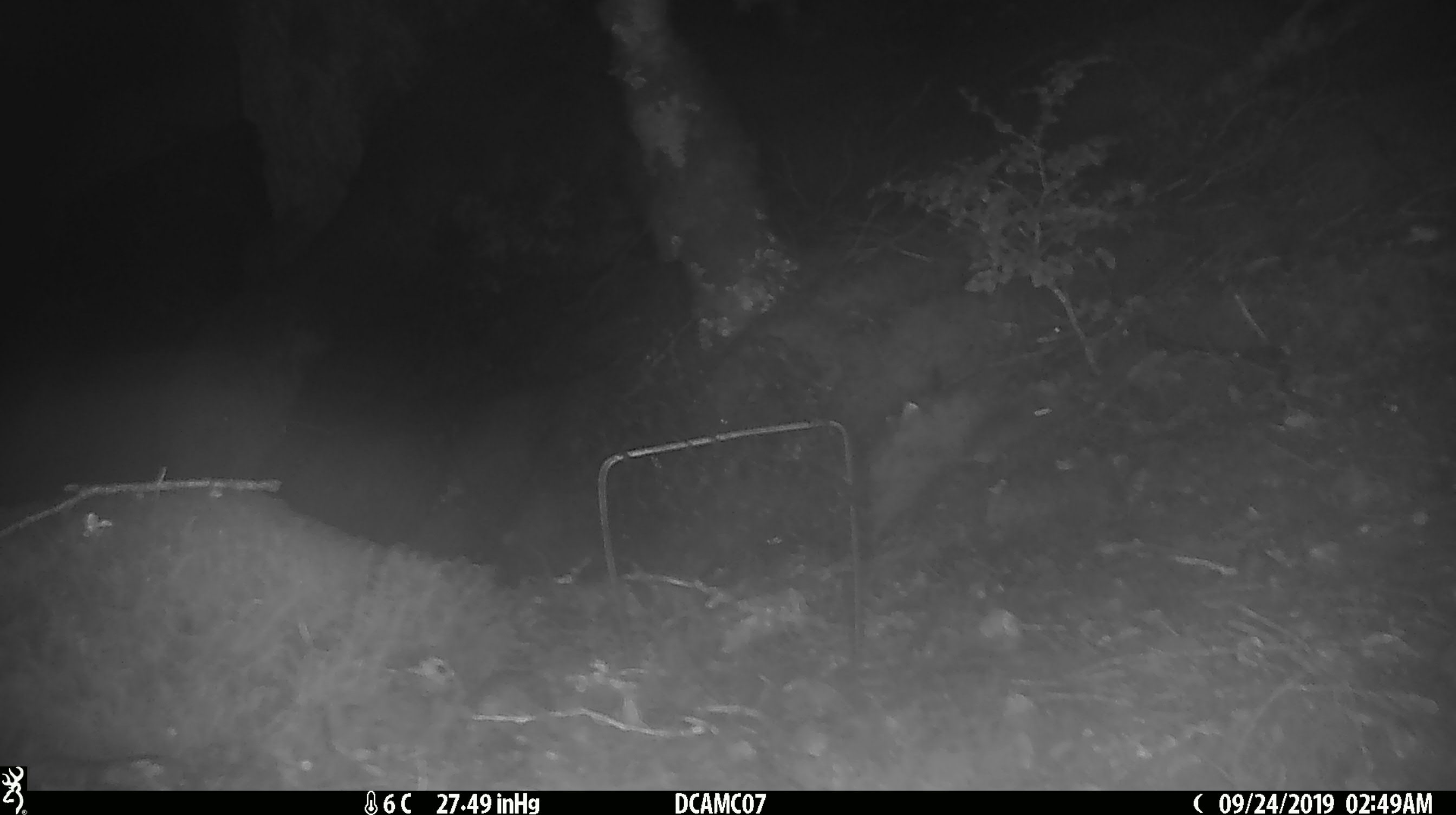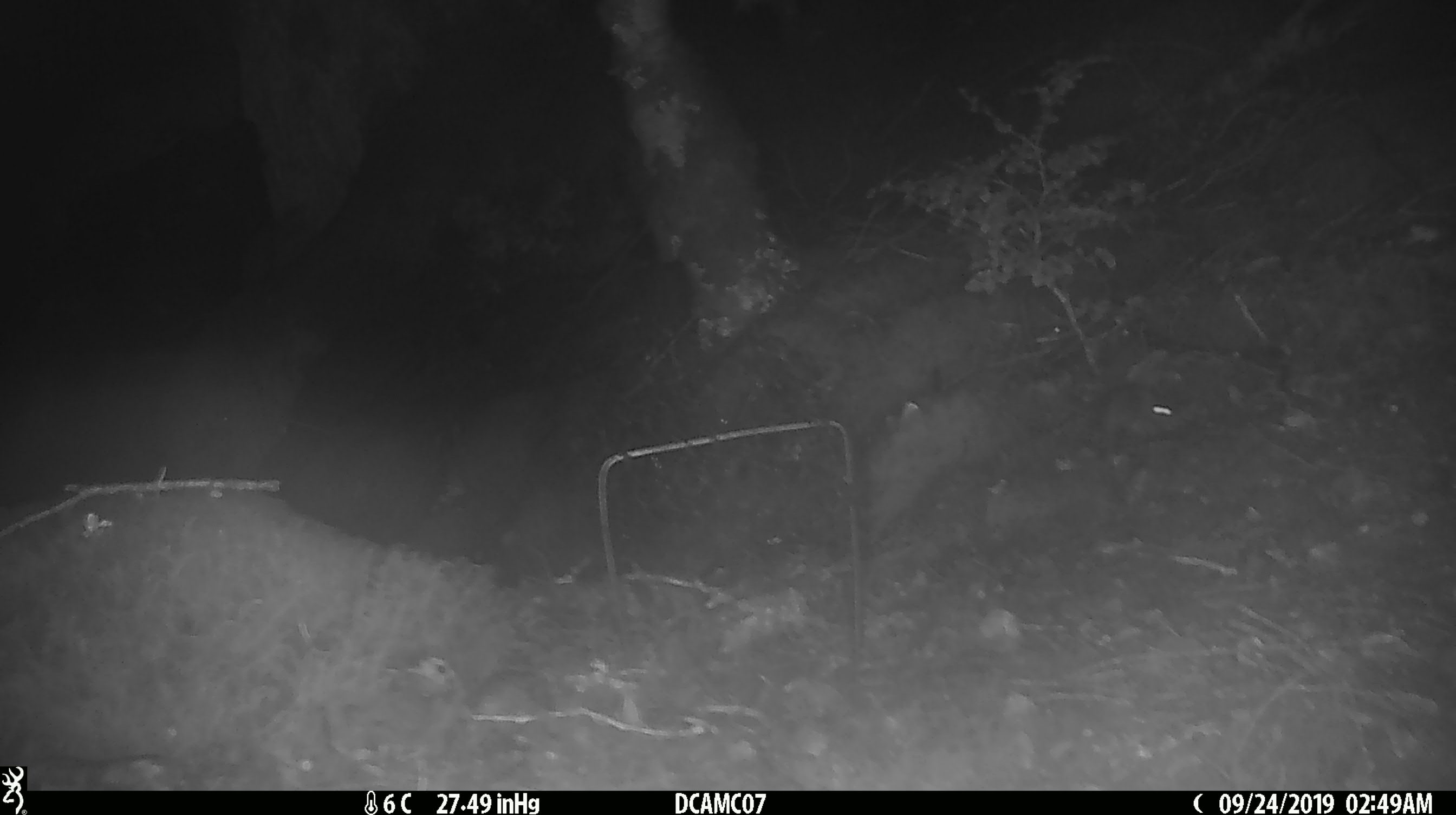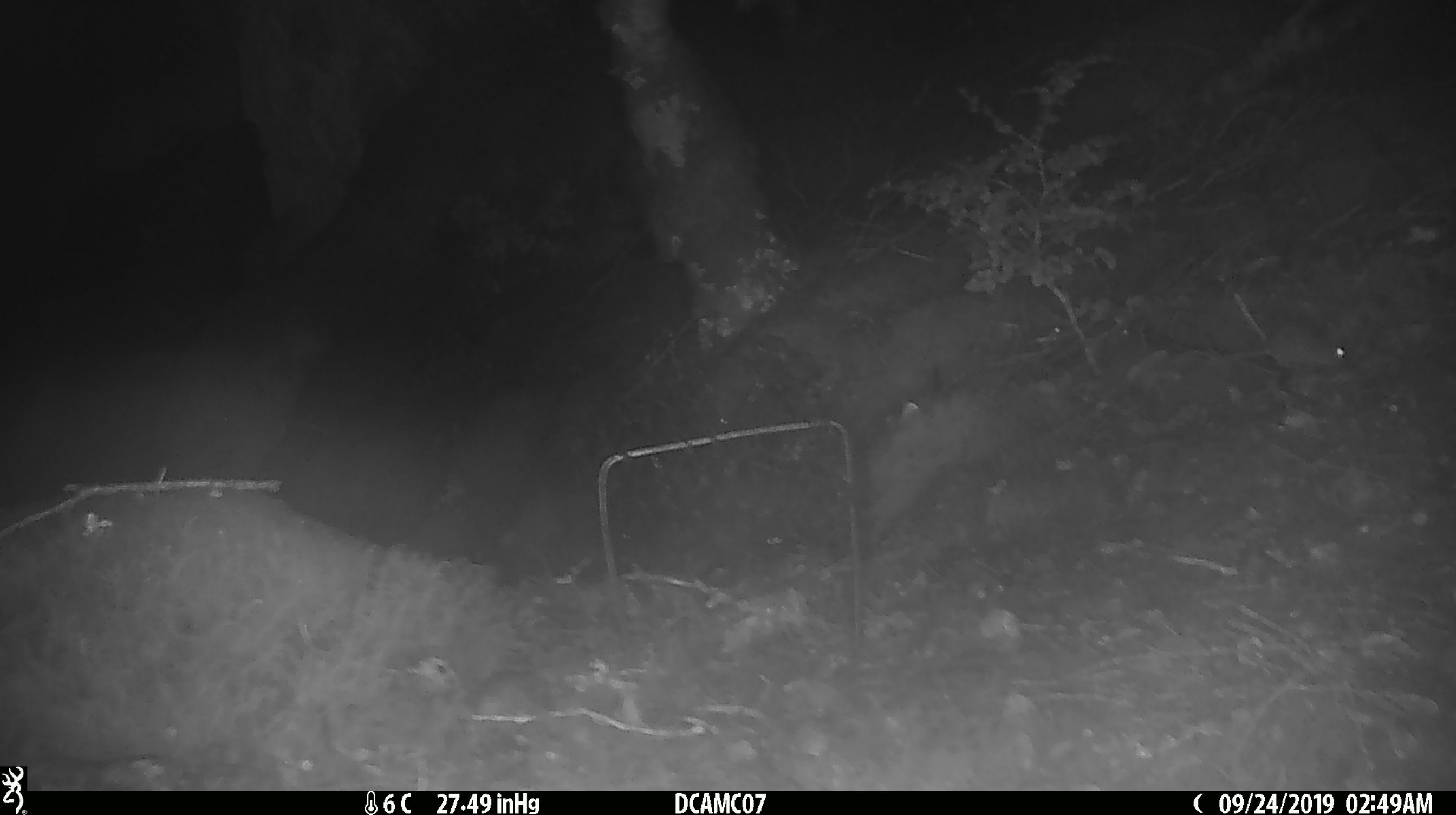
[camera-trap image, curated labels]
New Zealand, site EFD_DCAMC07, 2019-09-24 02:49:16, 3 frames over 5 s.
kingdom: Animalia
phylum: Chordata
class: Mammalia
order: Rodentia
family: Muridae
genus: Mus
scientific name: Mus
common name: mouse